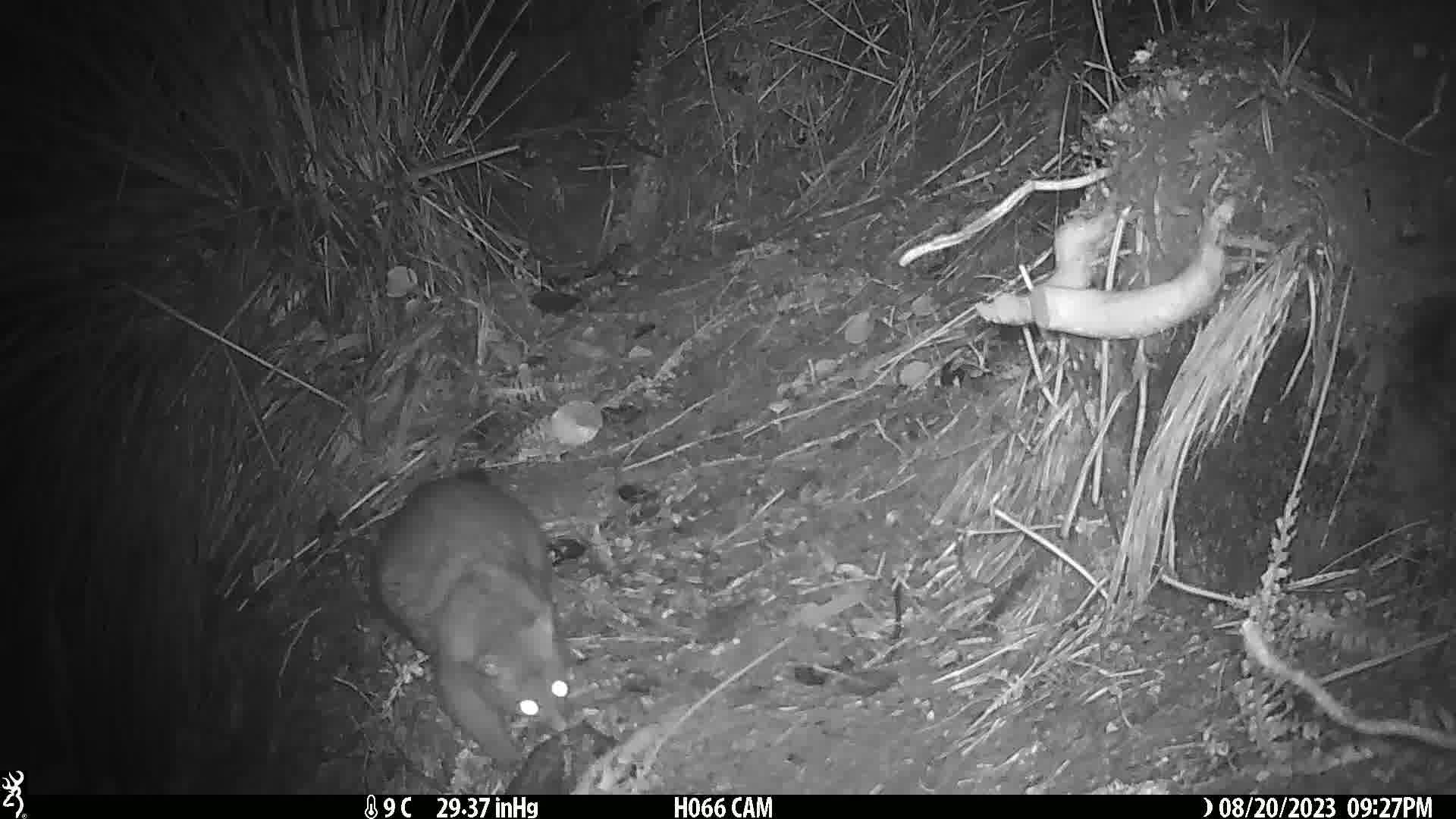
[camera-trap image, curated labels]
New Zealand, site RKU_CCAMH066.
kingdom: Animalia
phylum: Chordata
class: Mammalia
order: Diprotodontia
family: Phalangeridae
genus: Trichosurus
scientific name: Trichosurus vulpecula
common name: common brushtail possum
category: possum